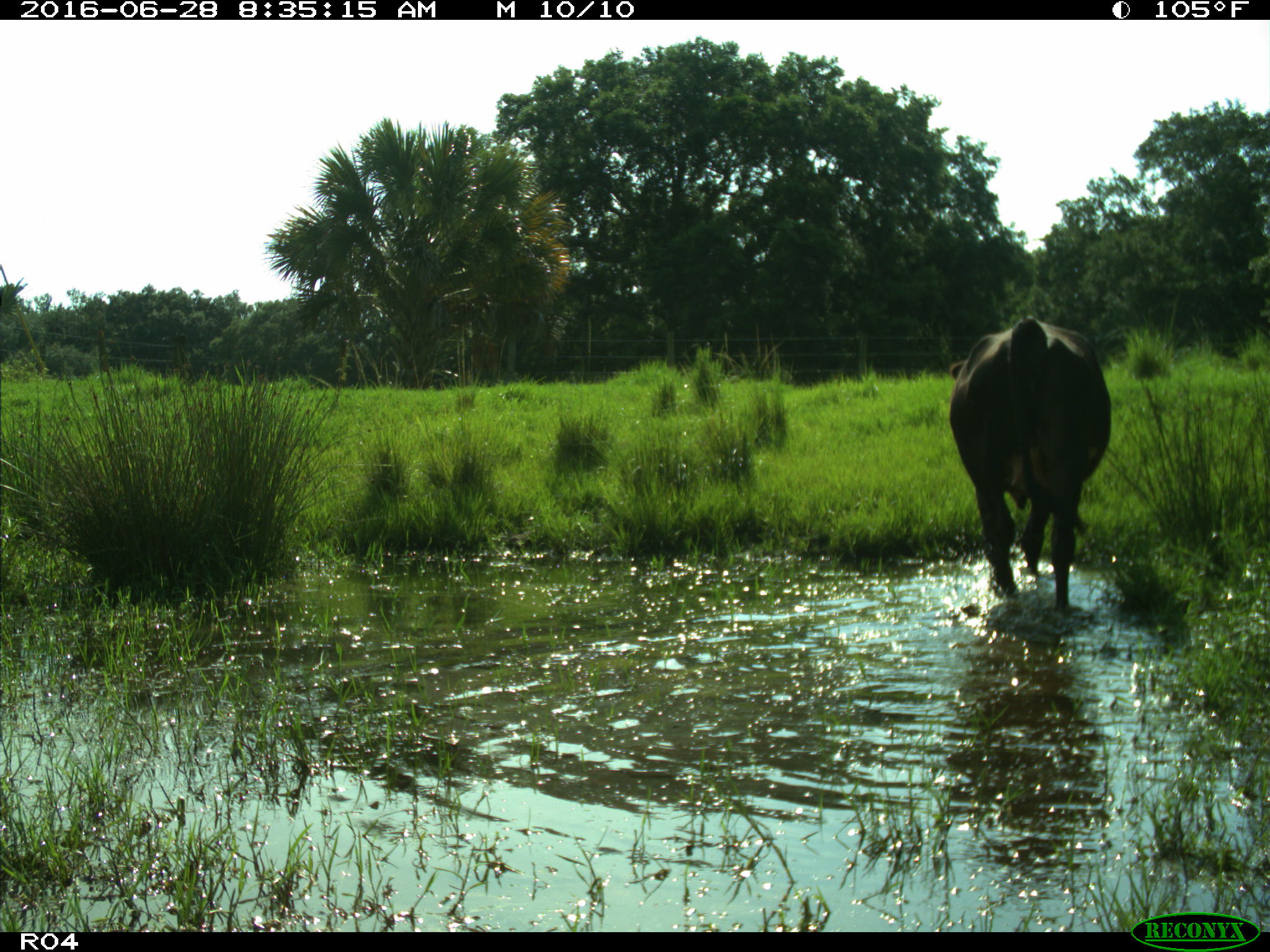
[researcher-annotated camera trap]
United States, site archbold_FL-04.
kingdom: Animalia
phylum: Chordata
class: Mammalia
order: Artiodactyla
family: Bovidae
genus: Bos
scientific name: Bos taurus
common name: domestic cow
Bos taurus (domestic cow).